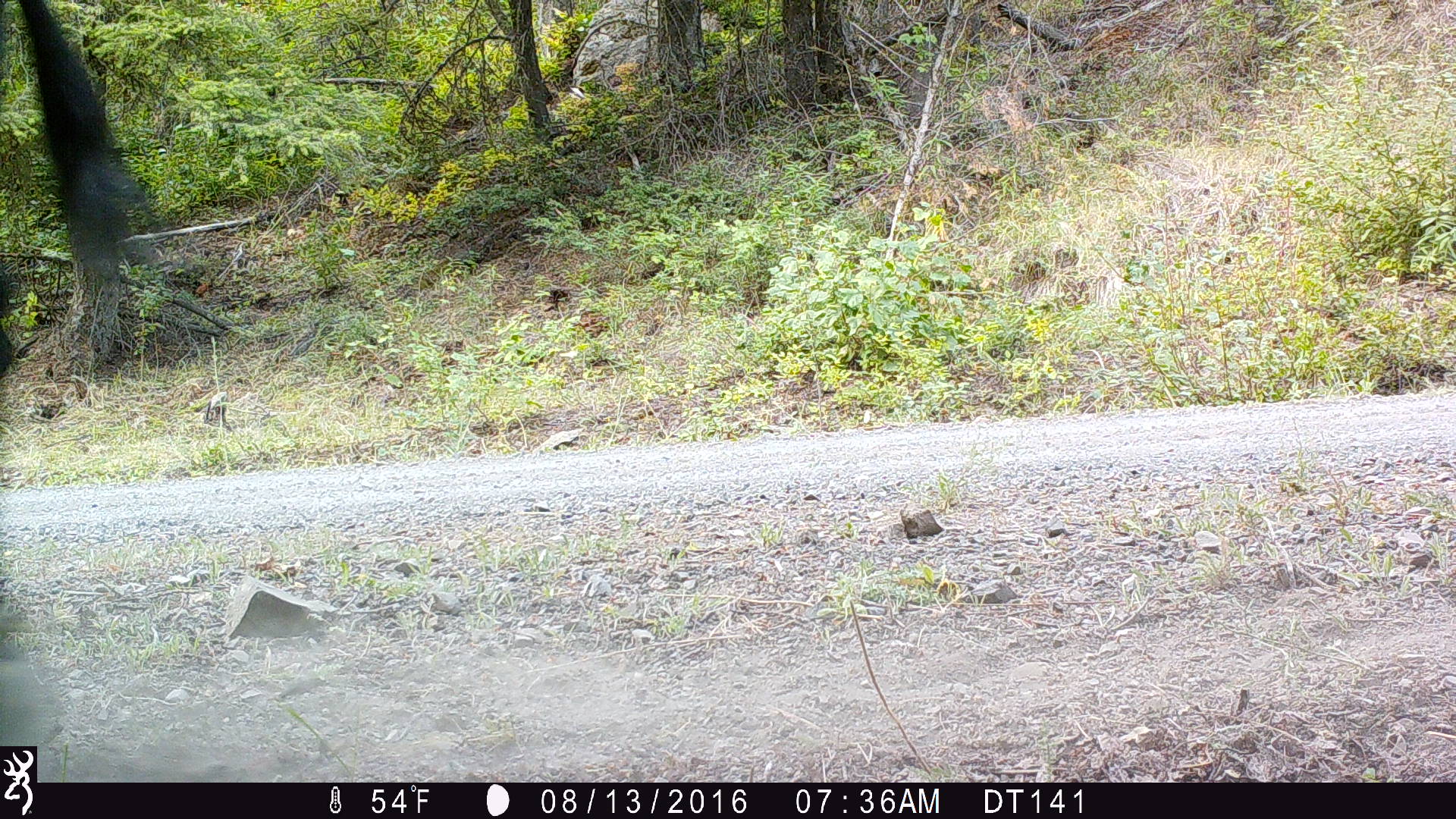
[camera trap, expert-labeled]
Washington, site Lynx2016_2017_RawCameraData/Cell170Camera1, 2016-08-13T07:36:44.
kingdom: Animalia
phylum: Chordata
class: Mammalia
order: Artiodactyla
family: Bovidae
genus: Bos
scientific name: Bos taurus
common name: domestic cattle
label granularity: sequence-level